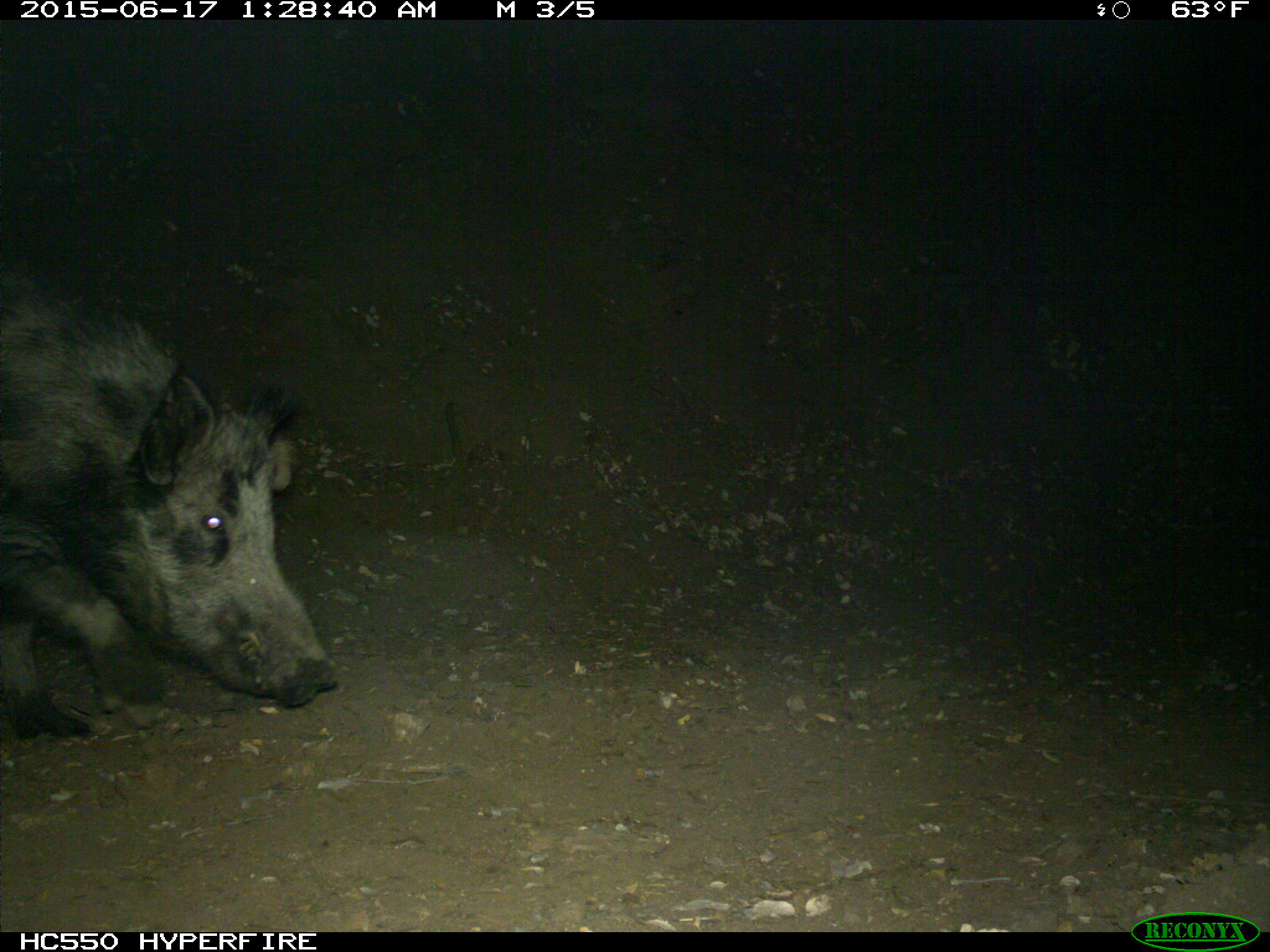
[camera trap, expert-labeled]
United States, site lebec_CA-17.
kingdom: Animalia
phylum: Chordata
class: Mammalia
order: Artiodactyla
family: Suidae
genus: Sus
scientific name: Sus scrofa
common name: wild boar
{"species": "Sus scrofa (wild boar)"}